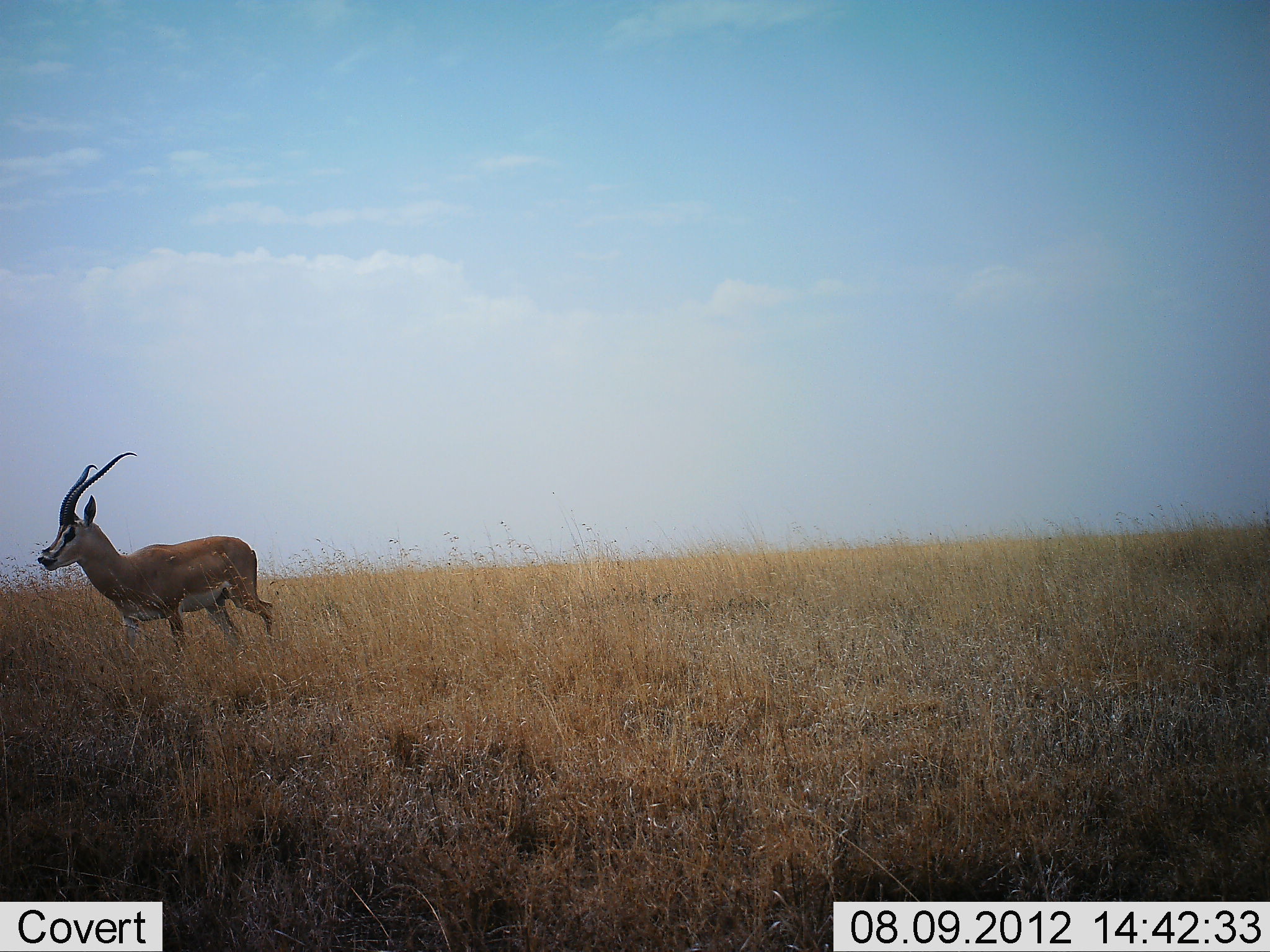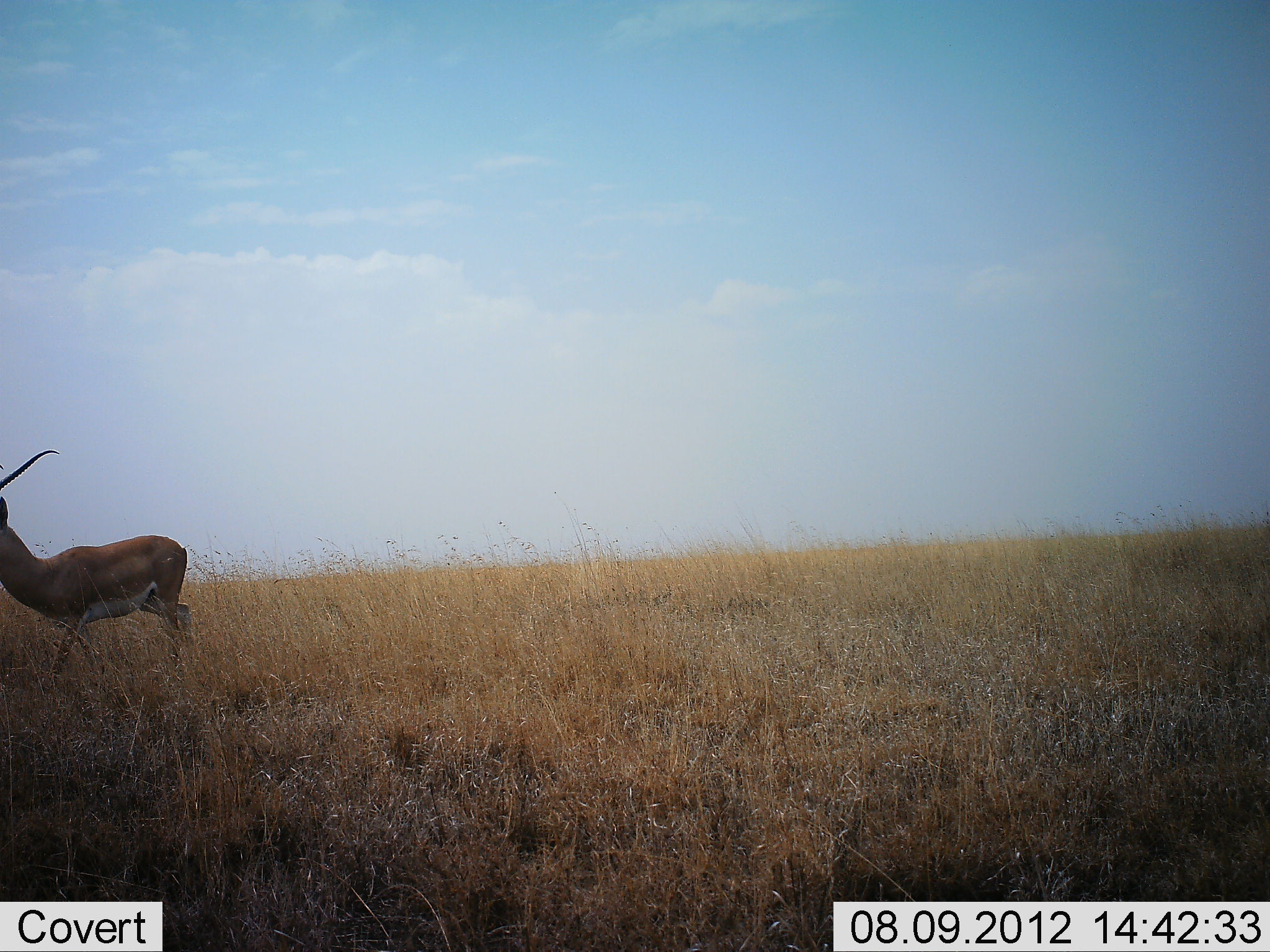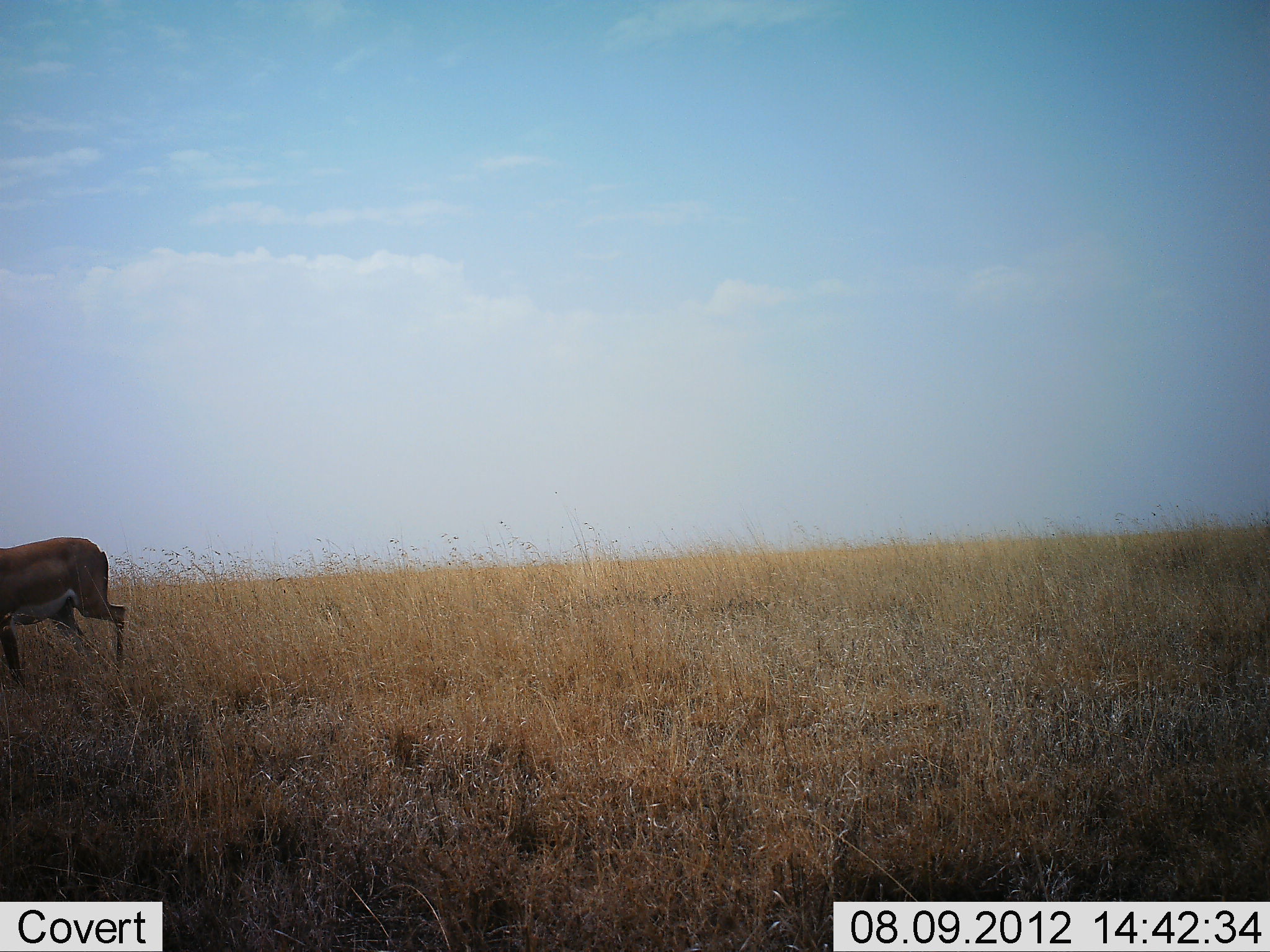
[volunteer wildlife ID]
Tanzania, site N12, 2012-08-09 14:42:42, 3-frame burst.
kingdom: Animalia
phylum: Chordata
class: Mammalia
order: Artiodactyla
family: Bovidae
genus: Nanger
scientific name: Nanger granti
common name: grant's gazelle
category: gazellegrants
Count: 1.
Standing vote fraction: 10%.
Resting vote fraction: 10%.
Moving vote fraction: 80%.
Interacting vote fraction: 0%.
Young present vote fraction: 0%.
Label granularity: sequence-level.